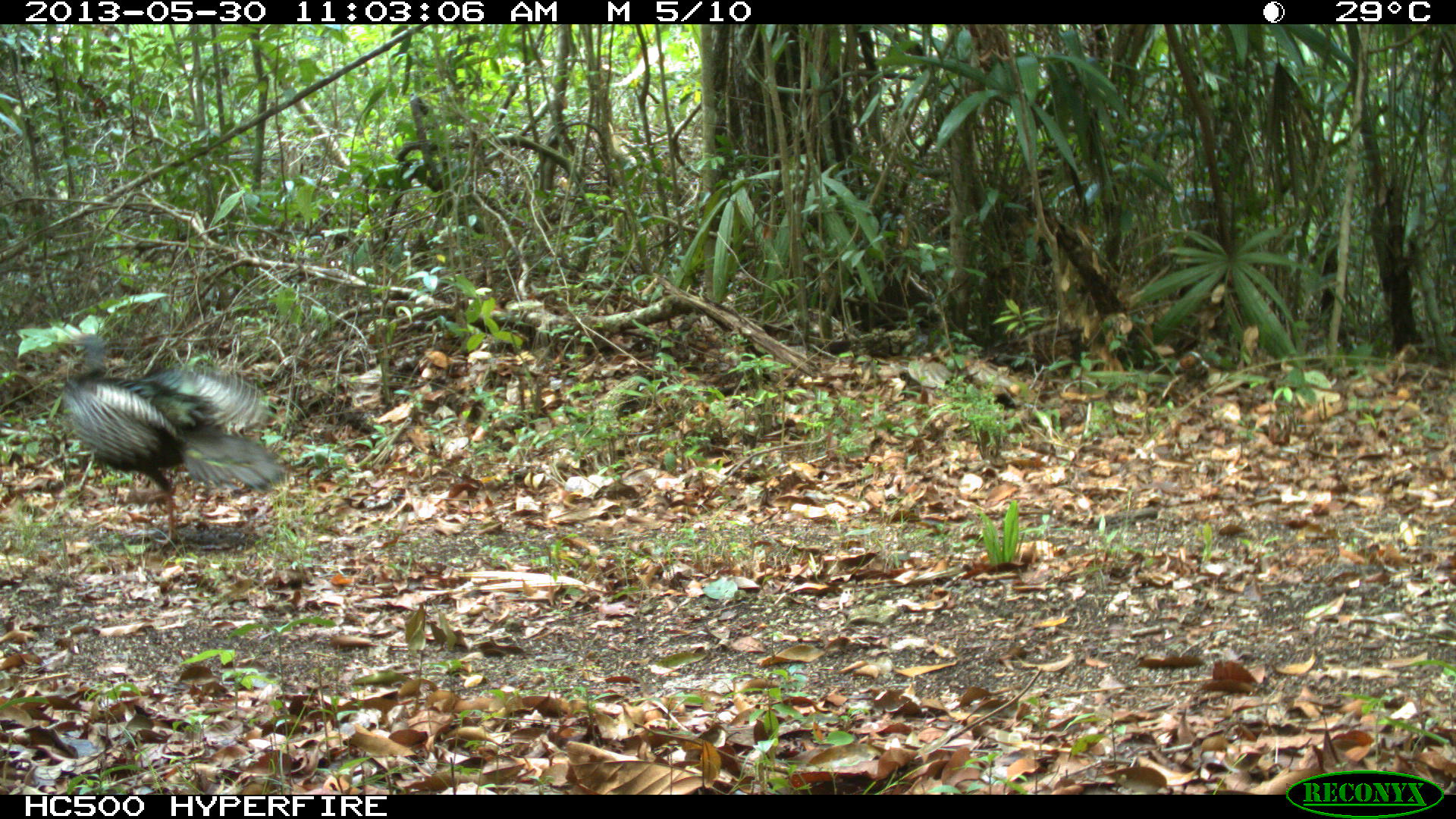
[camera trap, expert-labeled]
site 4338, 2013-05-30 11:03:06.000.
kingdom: Animalia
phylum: Chordata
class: Aves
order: Galliformes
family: Phasianidae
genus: Meleagris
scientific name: Meleagris ocellata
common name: ocellated turkey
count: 1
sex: female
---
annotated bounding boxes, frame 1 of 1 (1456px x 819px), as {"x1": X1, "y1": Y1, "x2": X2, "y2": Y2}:
meleagris ocellata: {"x1": 51, "y1": 326, "x2": 289, "y2": 546}